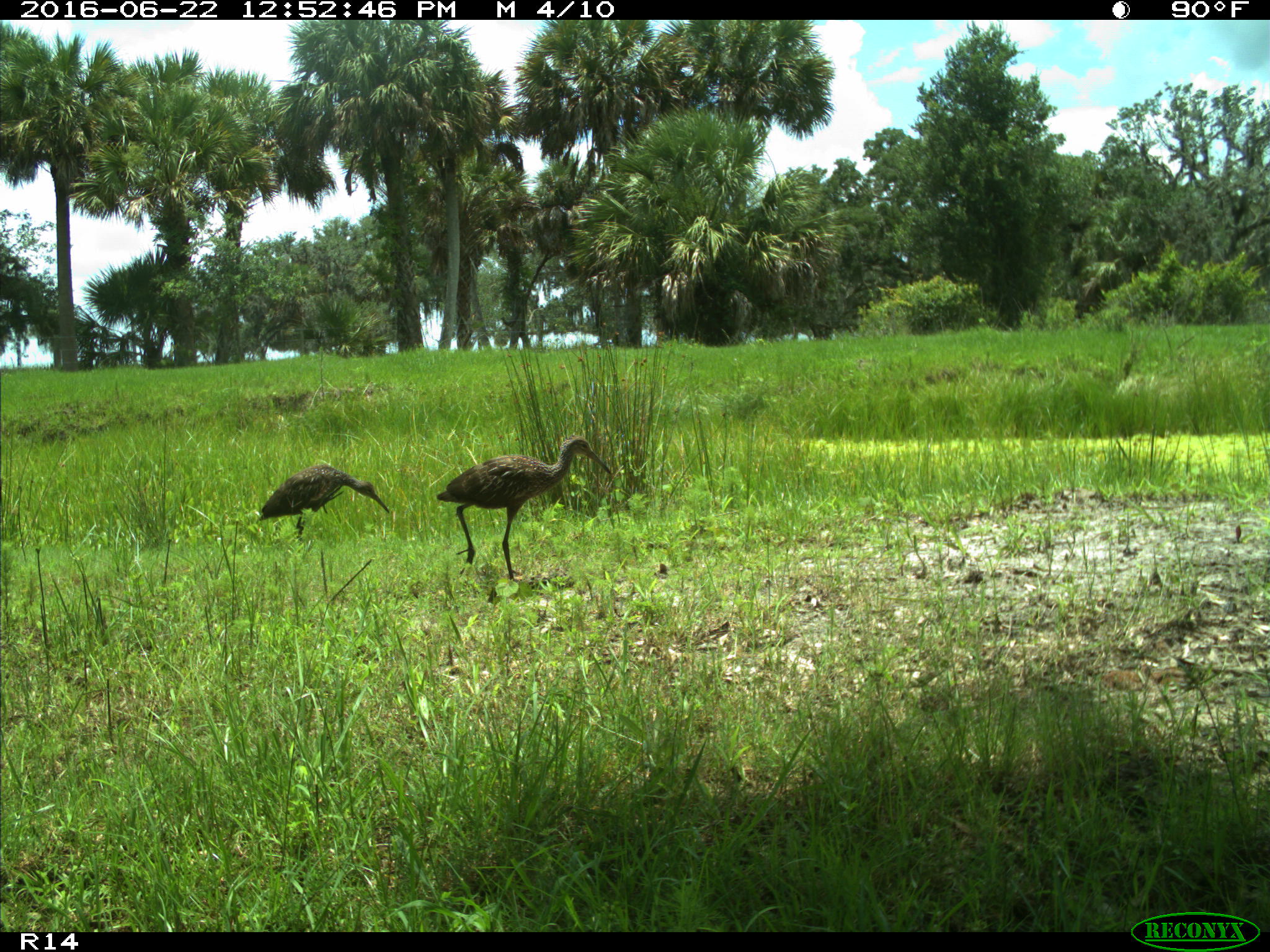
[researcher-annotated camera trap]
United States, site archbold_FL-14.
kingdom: Animalia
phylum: Chordata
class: Aves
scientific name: Aves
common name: birds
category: unidentified bird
Unidentified bird (birds) (Aves).